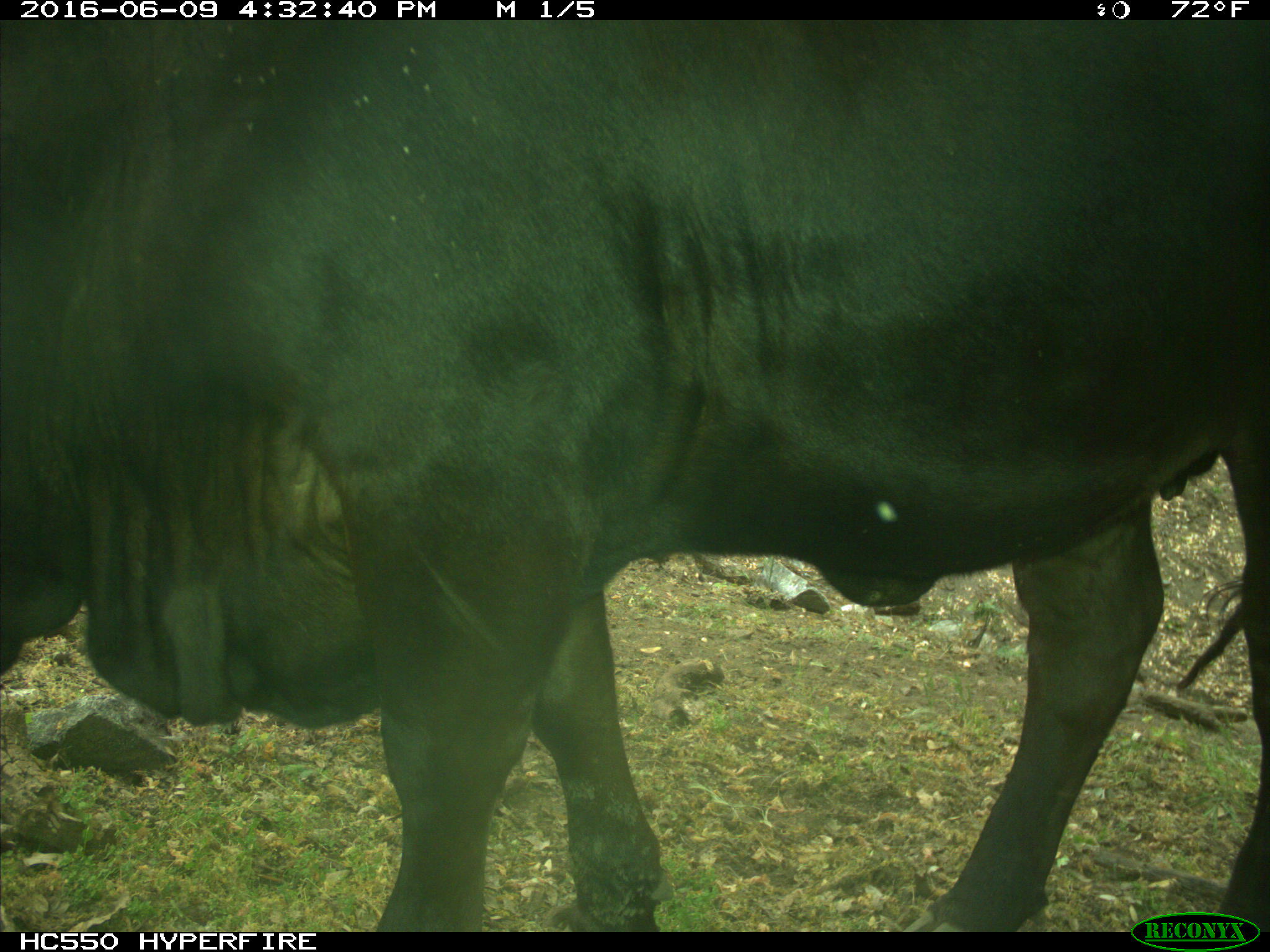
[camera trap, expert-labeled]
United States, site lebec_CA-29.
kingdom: Animalia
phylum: Chordata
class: Mammalia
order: Artiodactyla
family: Bovidae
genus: Bos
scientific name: Bos taurus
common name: domestic cow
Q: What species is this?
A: Bos taurus (domestic cow).